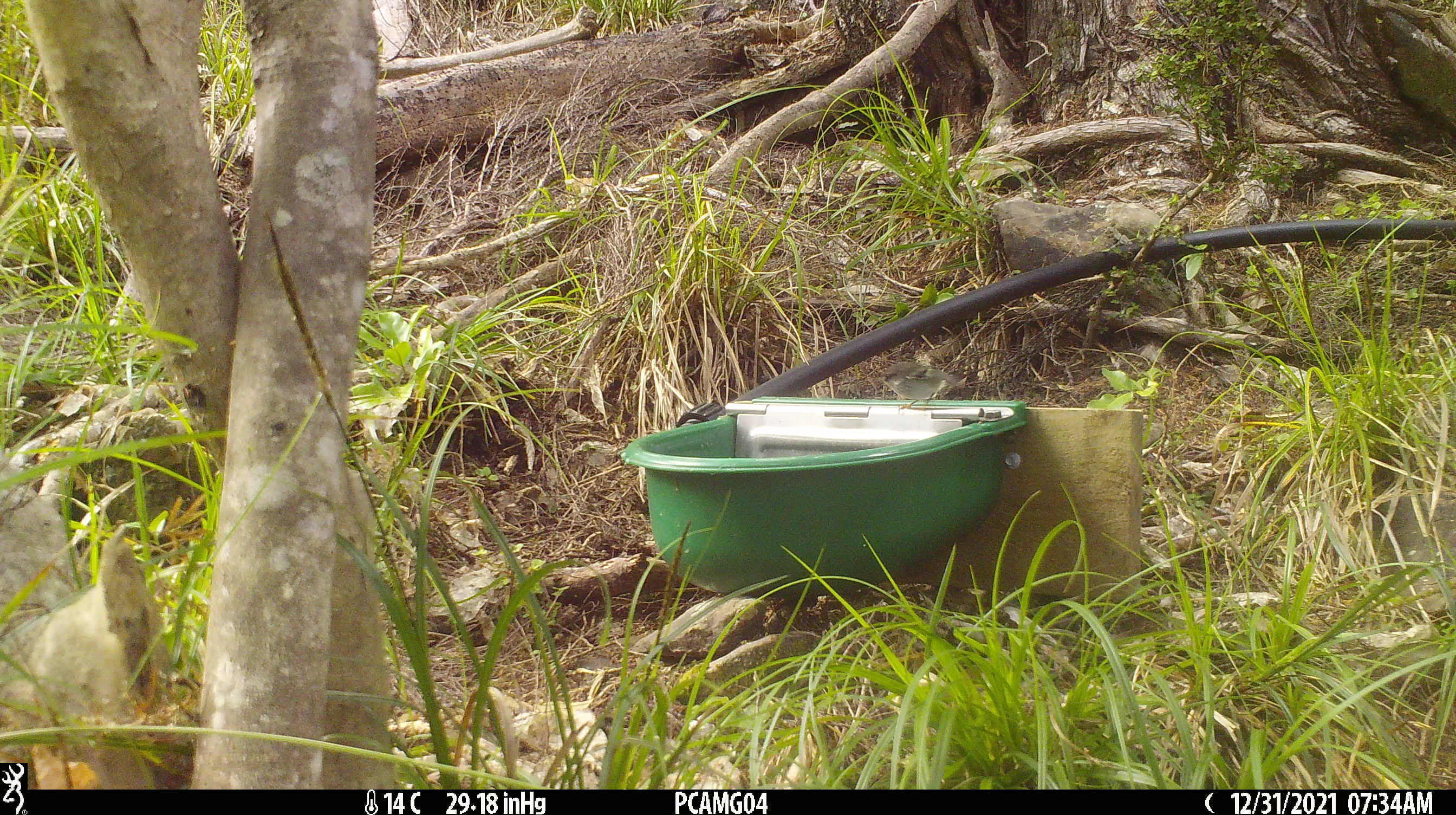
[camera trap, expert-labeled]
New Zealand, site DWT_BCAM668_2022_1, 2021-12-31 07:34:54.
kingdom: Animalia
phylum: Chordata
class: Aves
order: Passeriformes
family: Acanthisittidae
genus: Acanthisitta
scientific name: Acanthisitta chloris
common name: rifleman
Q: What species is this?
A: Rifleman (Acanthisitta chloris).